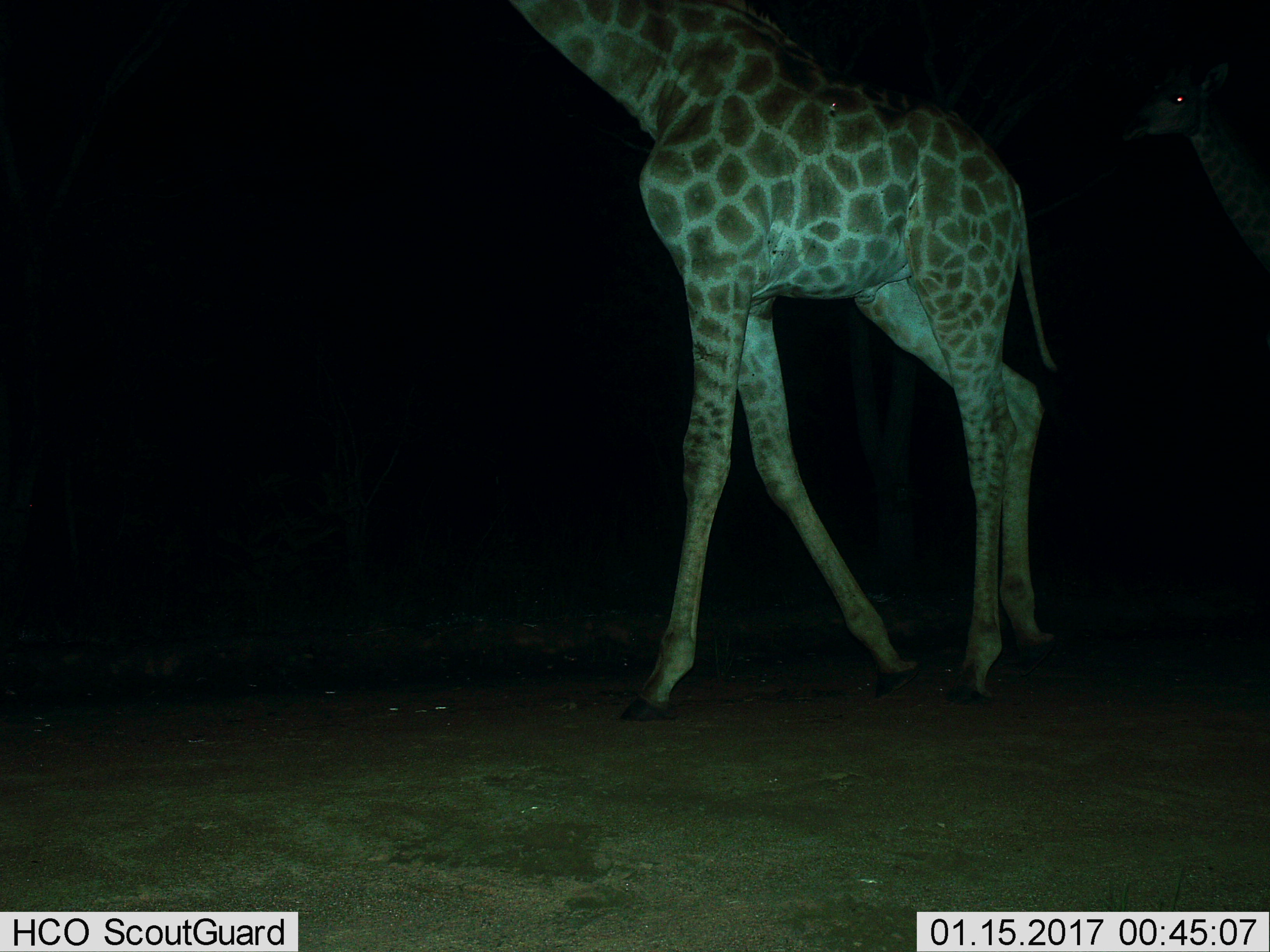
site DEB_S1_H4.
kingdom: Animalia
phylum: Chordata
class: Mammalia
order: Artiodactyla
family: Giraffidae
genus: Giraffa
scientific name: Giraffa camelopardalis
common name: giraffe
Giraffe (Giraffa camelopardalis), count 1. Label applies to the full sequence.